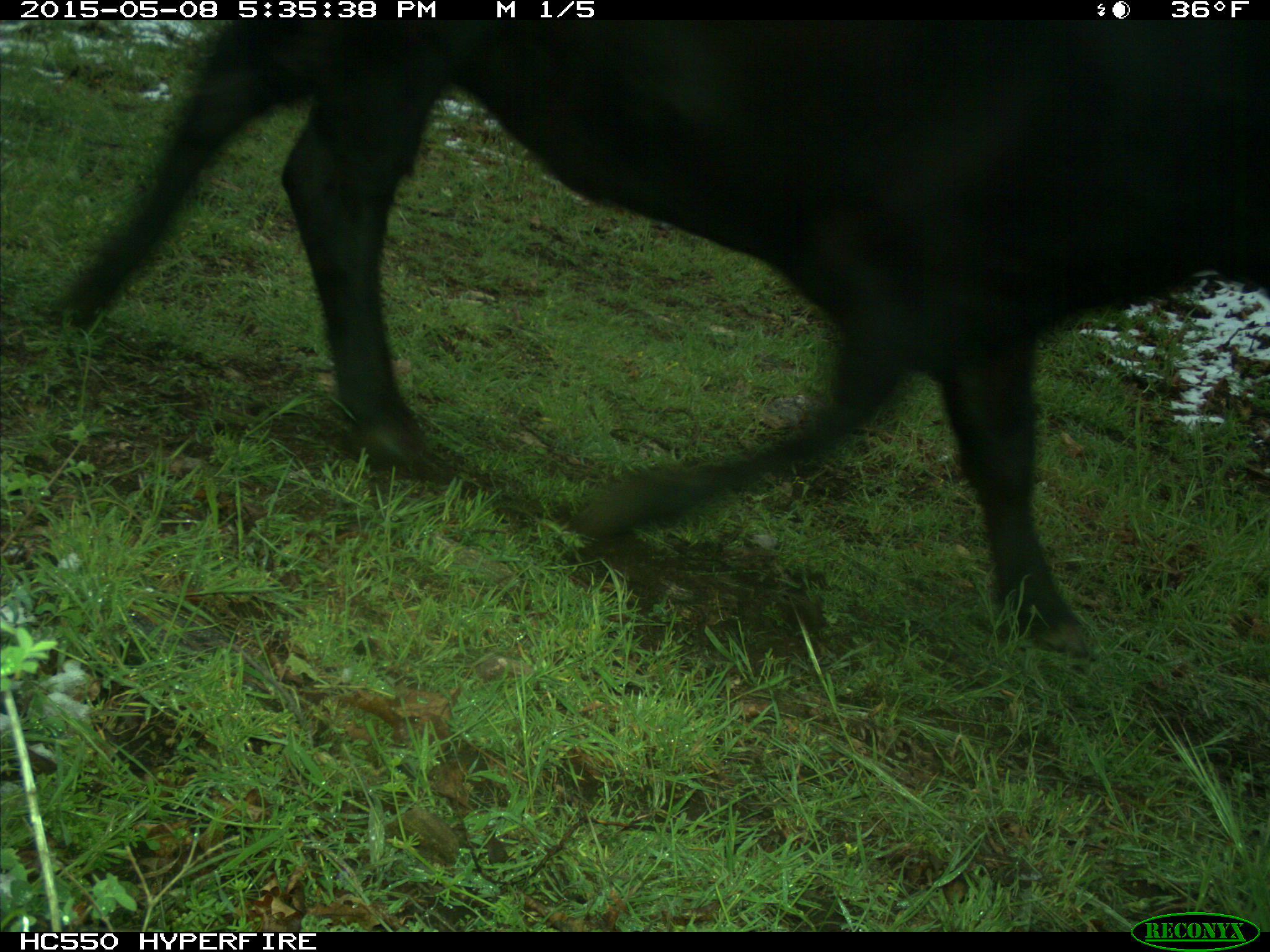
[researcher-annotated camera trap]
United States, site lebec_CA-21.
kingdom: Animalia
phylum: Chordata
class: Mammalia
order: Artiodactyla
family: Bovidae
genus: Bos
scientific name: Bos taurus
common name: domestic cow